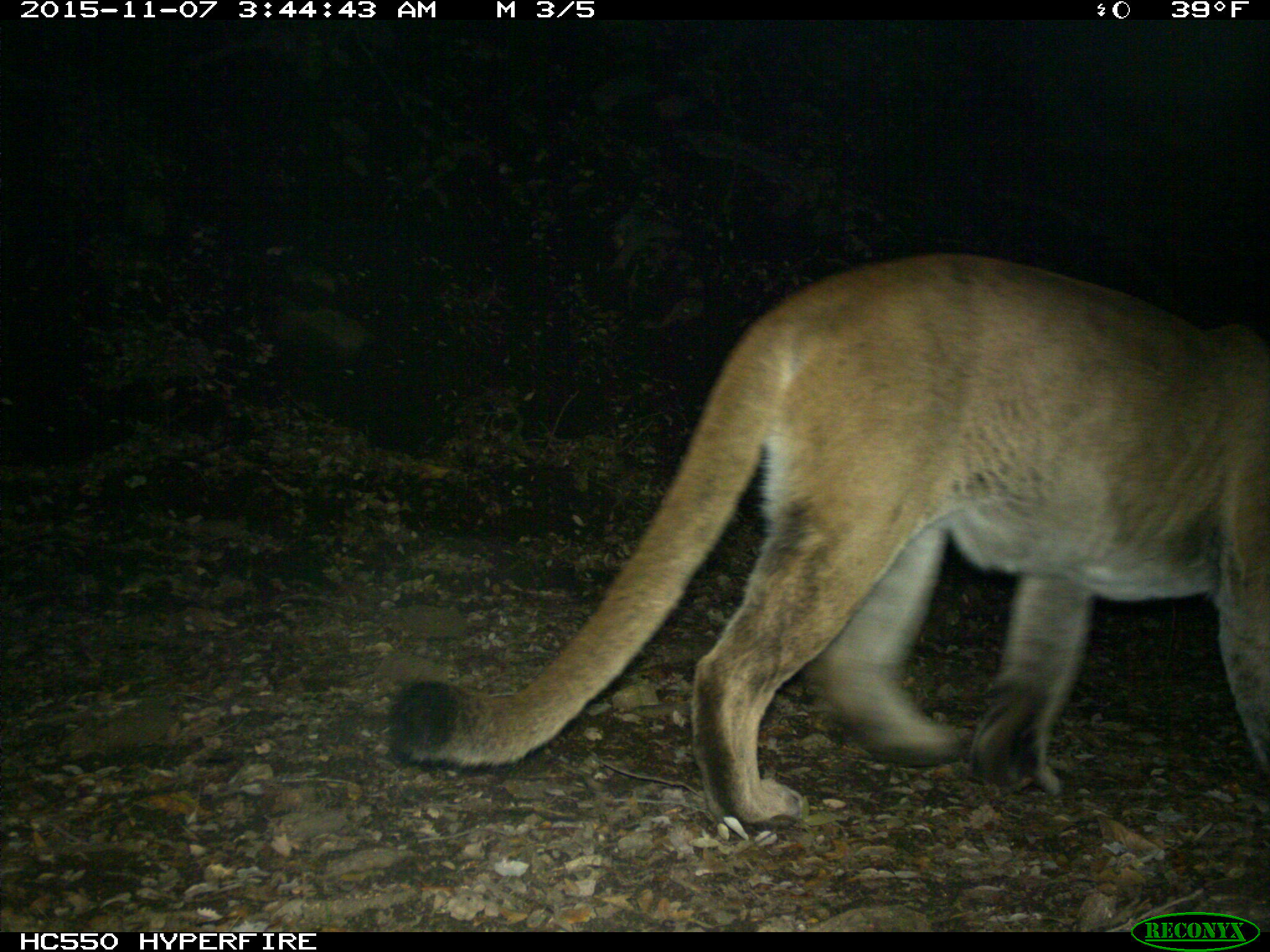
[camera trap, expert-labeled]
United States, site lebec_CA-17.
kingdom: Animalia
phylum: Chordata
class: Mammalia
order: Carnivora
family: Felidae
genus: Puma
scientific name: Puma concolor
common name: mountain lion